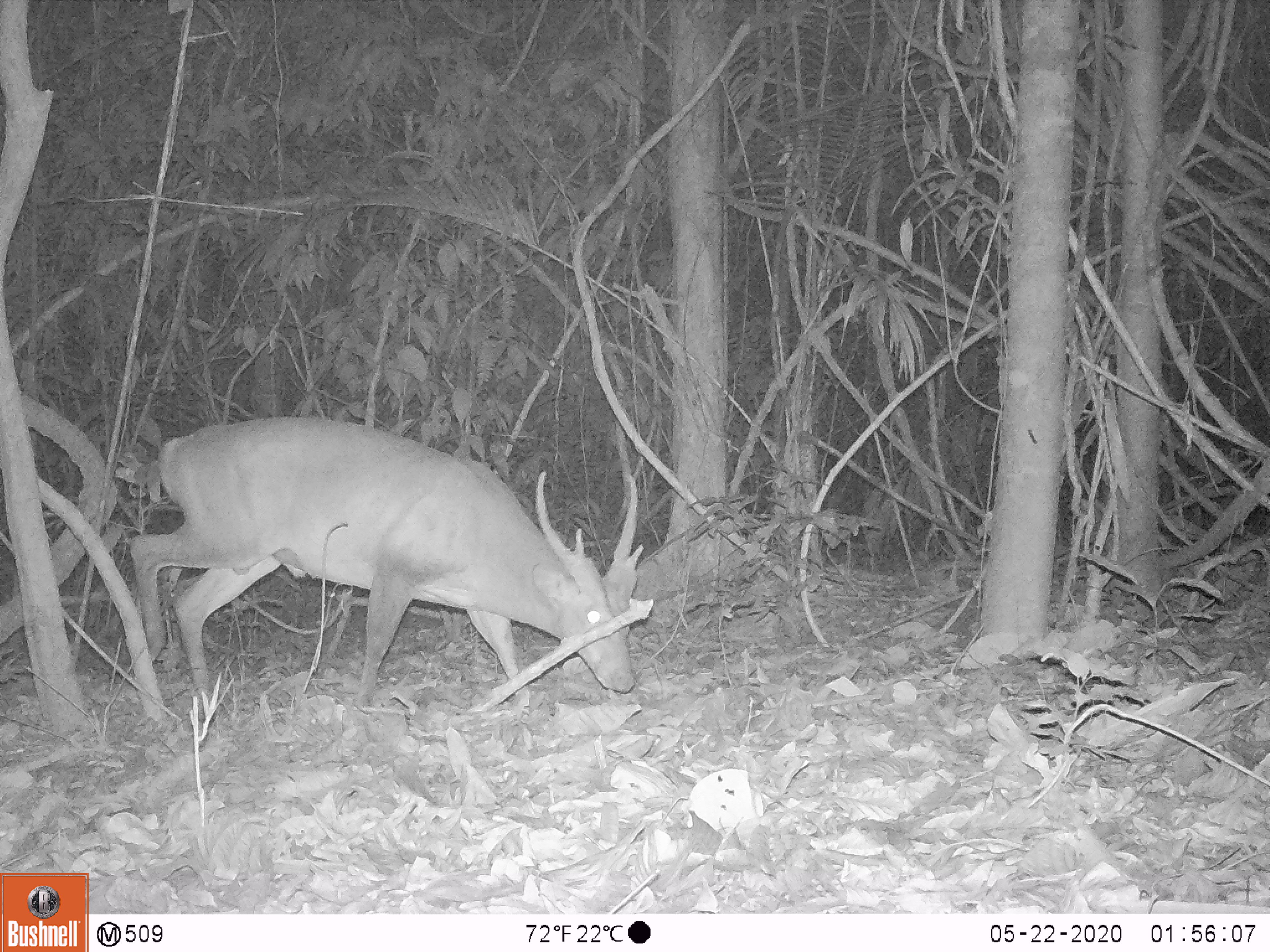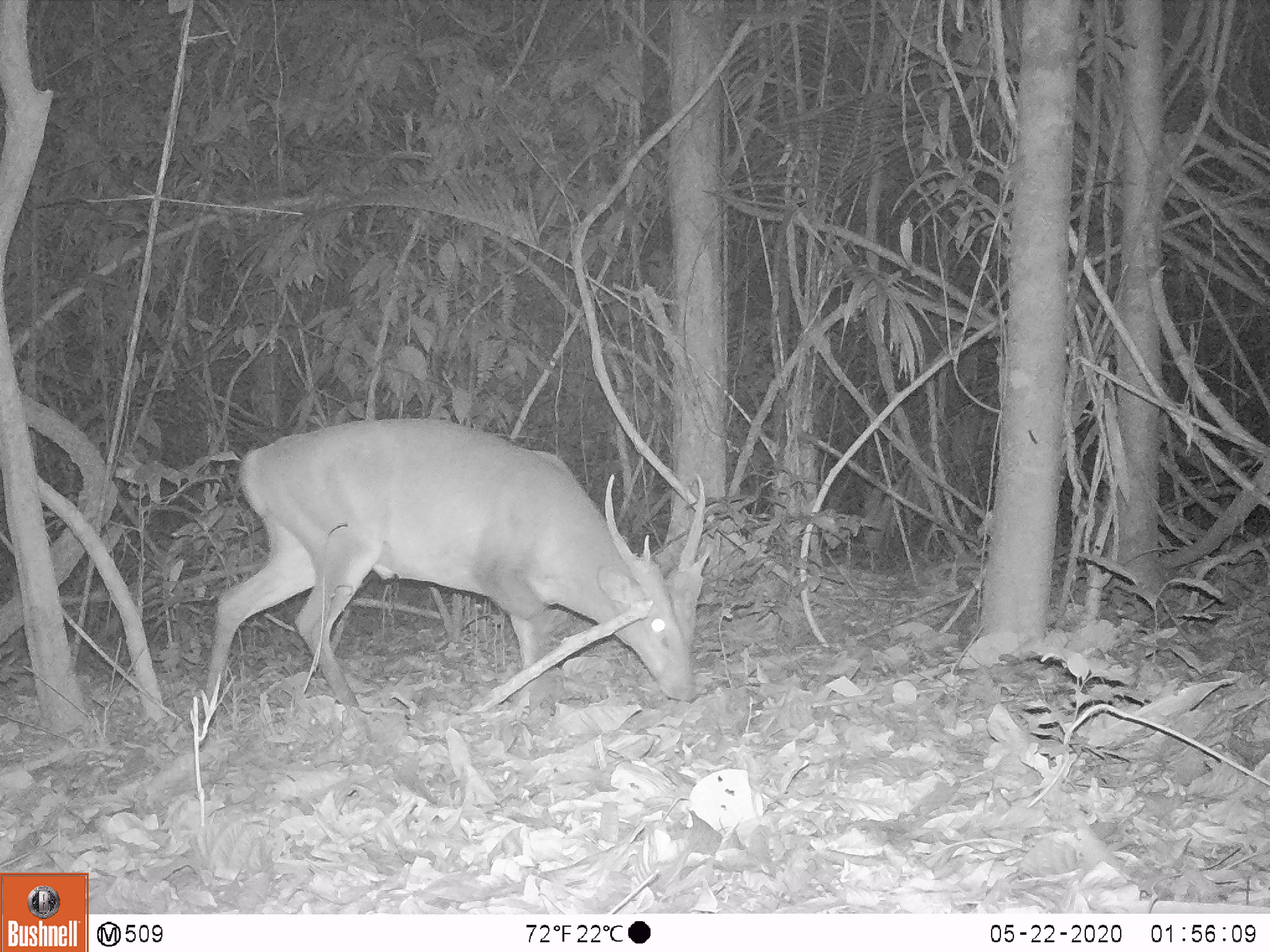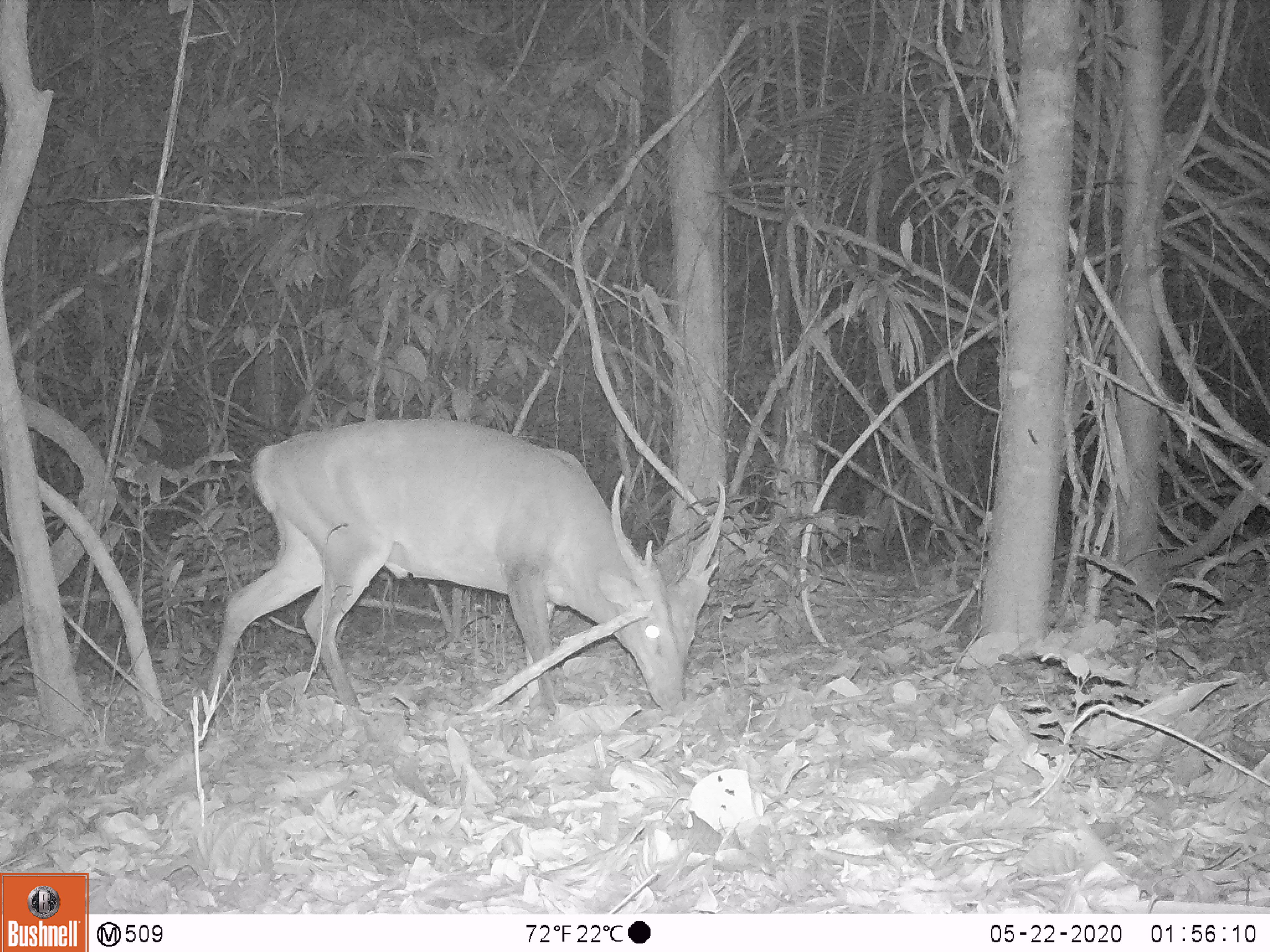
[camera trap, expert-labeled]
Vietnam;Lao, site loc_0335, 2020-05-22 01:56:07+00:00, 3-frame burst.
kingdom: Animalia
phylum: Chordata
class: Mammalia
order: Artiodactyla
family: Cervidae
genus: Muntiacus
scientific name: Muntiacus vuquangensis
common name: large-antlered muntjac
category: large antlered muntjac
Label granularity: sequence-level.